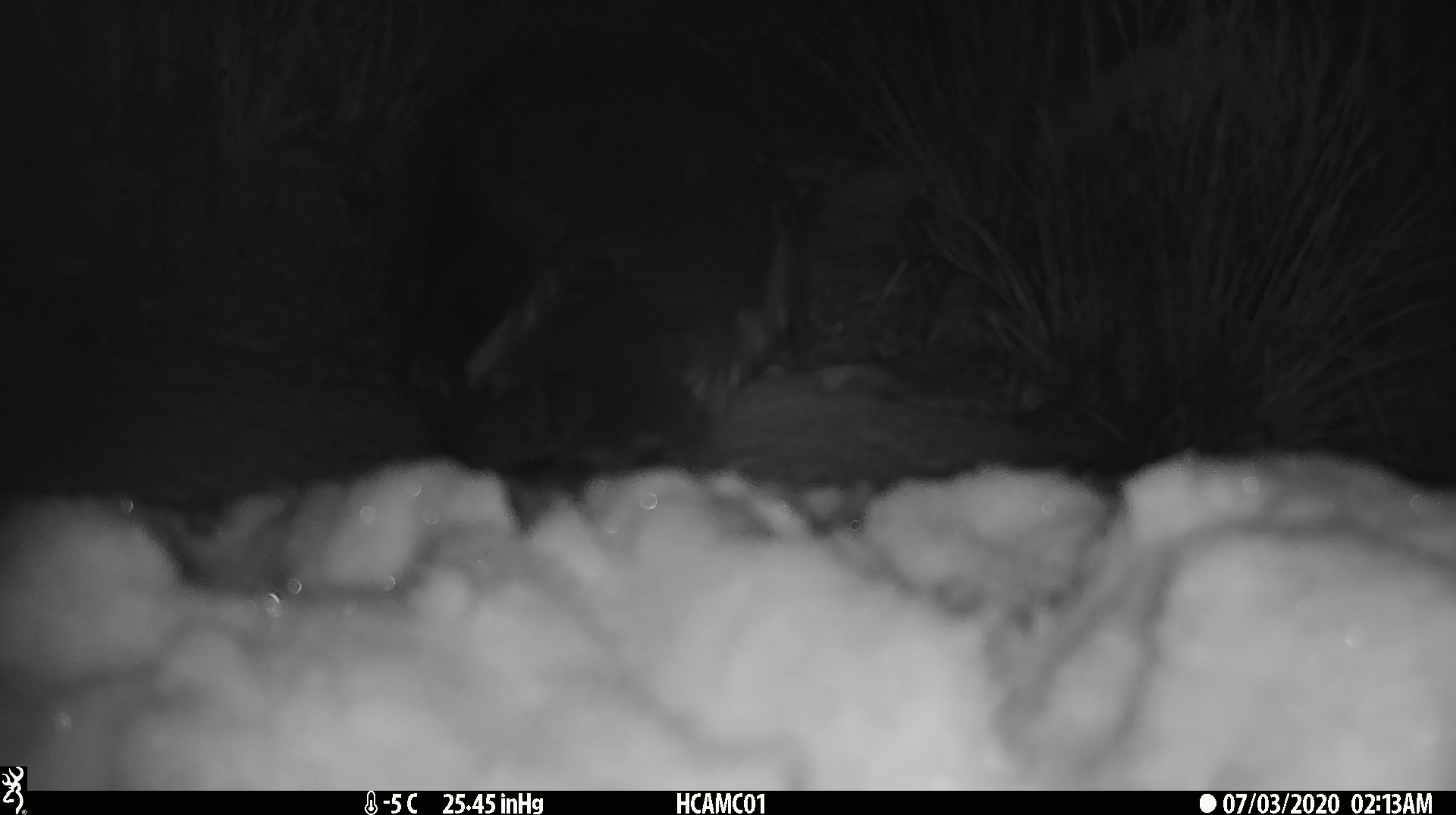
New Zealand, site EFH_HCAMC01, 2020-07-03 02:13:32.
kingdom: Animalia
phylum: Chordata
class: Aves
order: Psittaciformes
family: Strigopidae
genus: Nestor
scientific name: Nestor notabilis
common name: kea